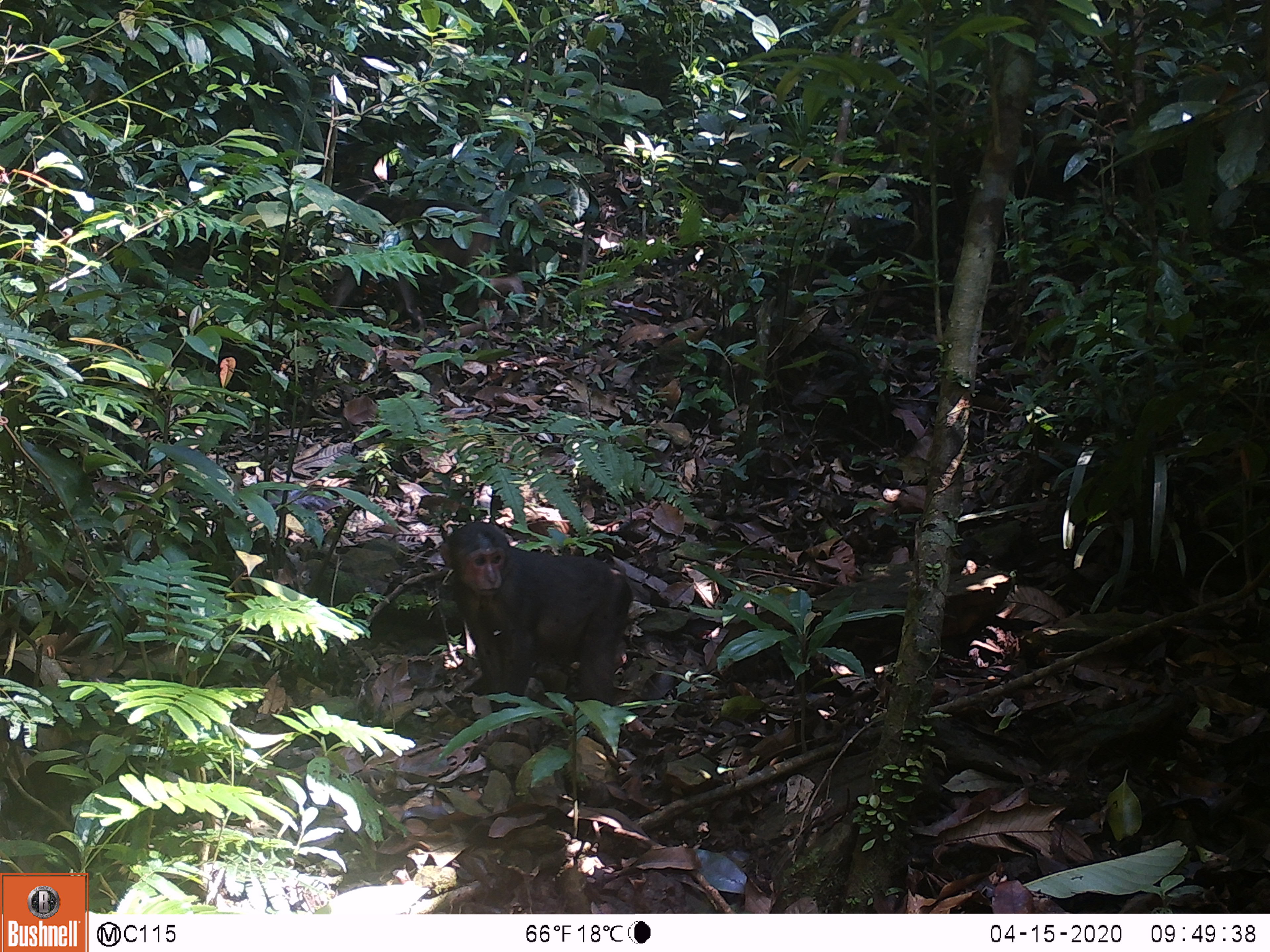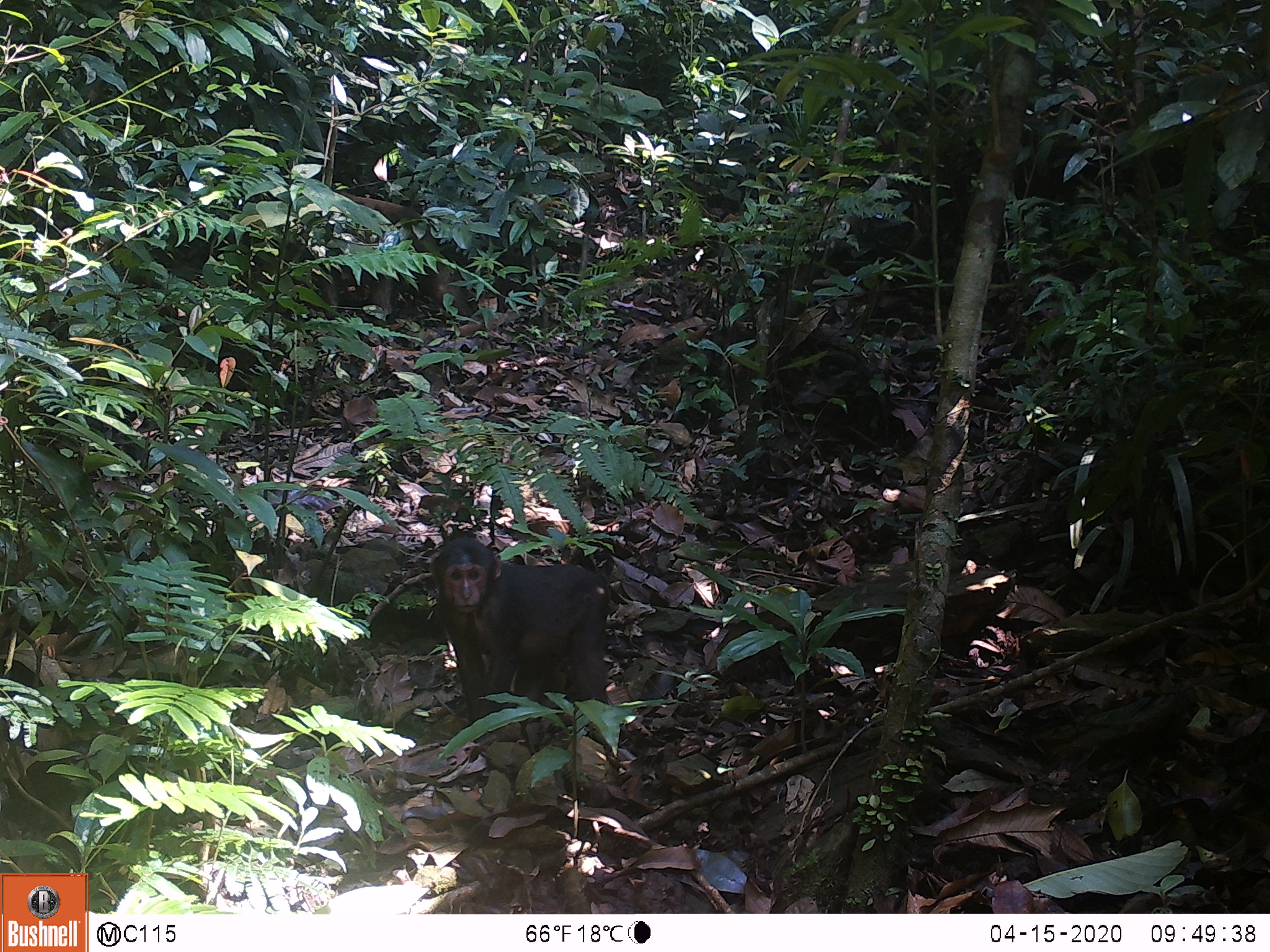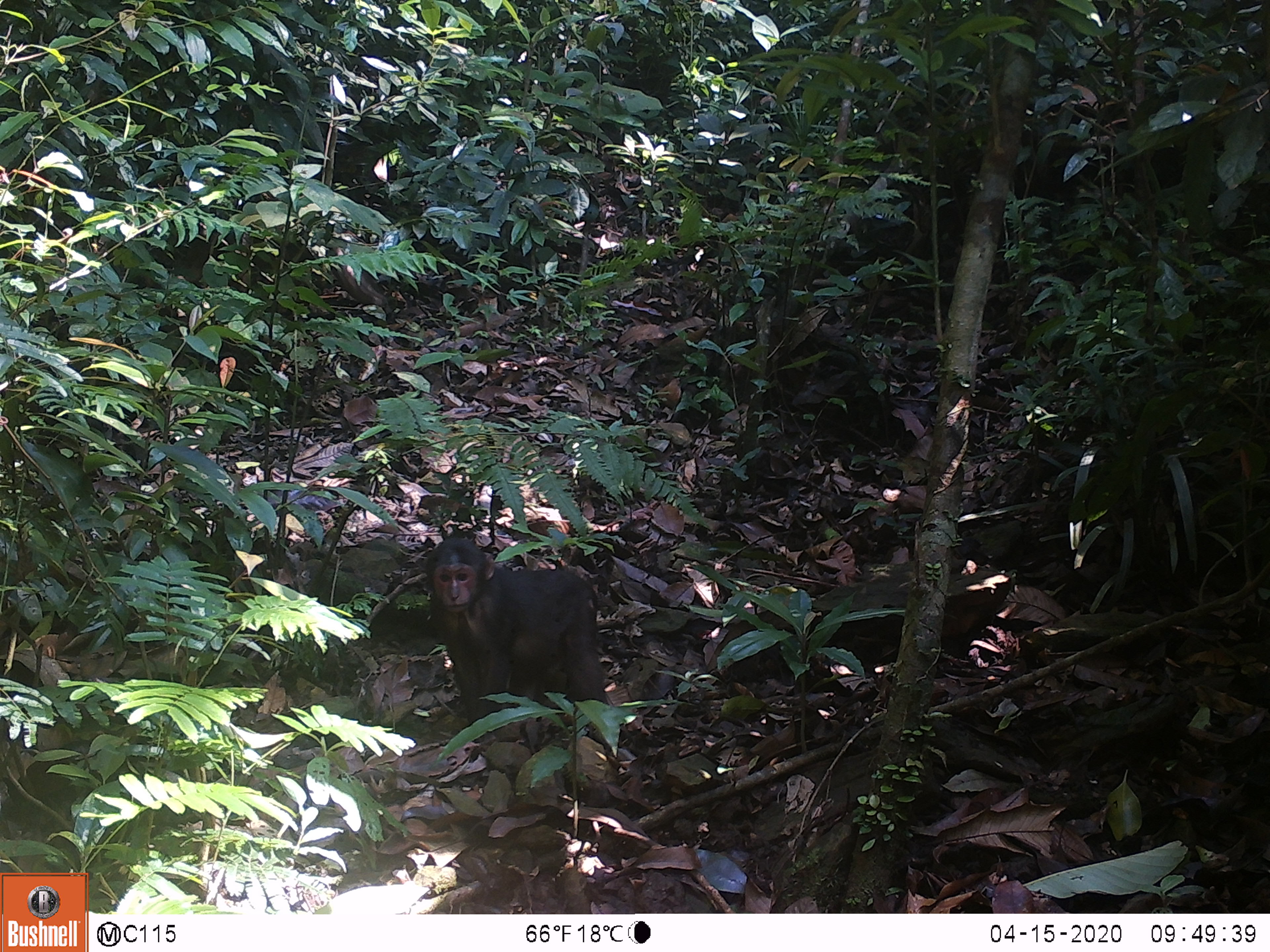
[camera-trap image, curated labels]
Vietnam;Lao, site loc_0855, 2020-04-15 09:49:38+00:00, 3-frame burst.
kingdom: Animalia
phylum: Chordata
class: Mammalia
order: Primates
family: Cercopithecidae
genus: Macaca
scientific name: Macaca arctoides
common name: stump-tailed macaque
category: stump tailed macaque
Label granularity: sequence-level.